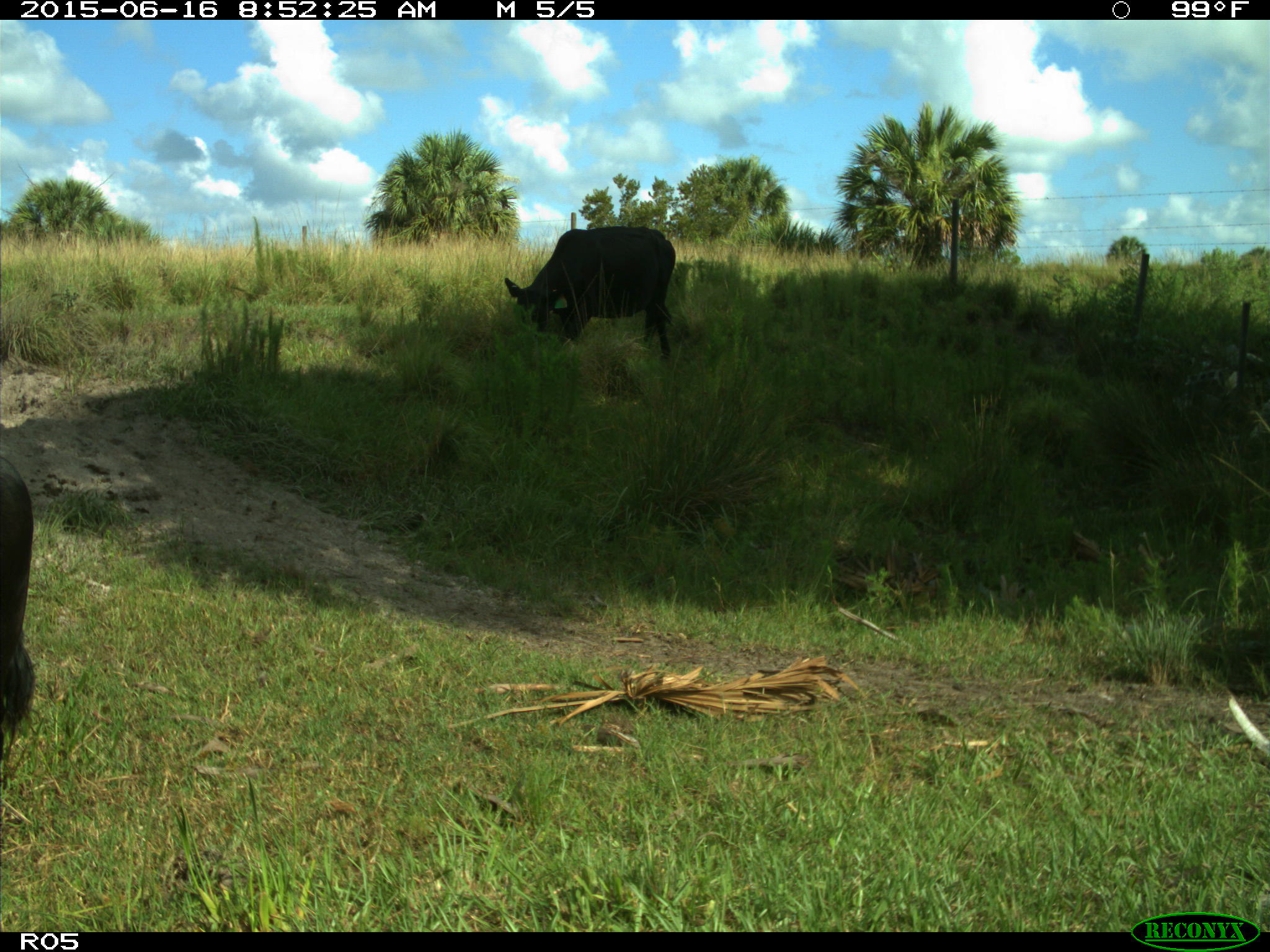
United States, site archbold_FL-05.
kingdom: Animalia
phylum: Chordata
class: Mammalia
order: Artiodactyla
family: Bovidae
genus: Bos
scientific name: Bos taurus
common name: domestic cow